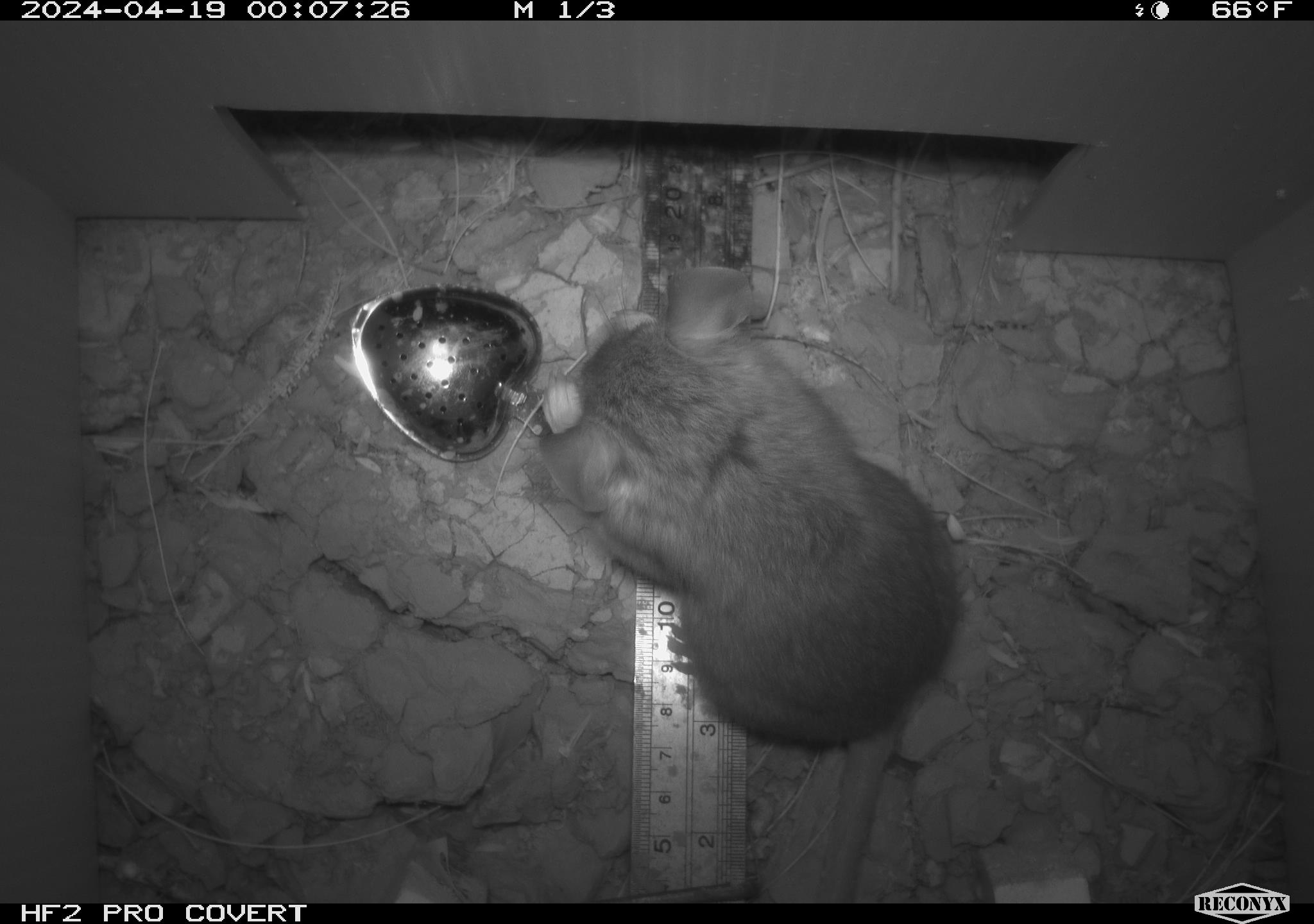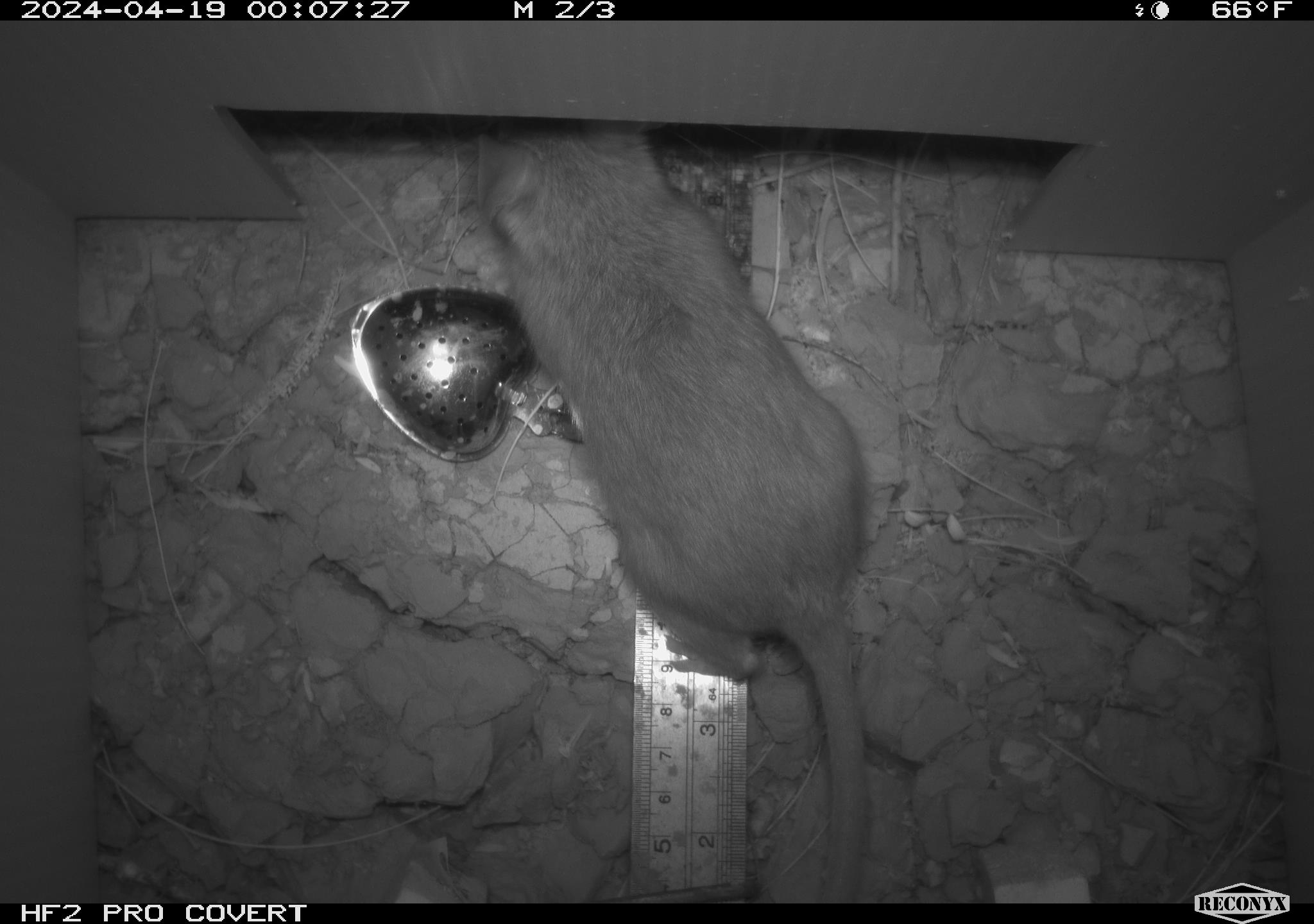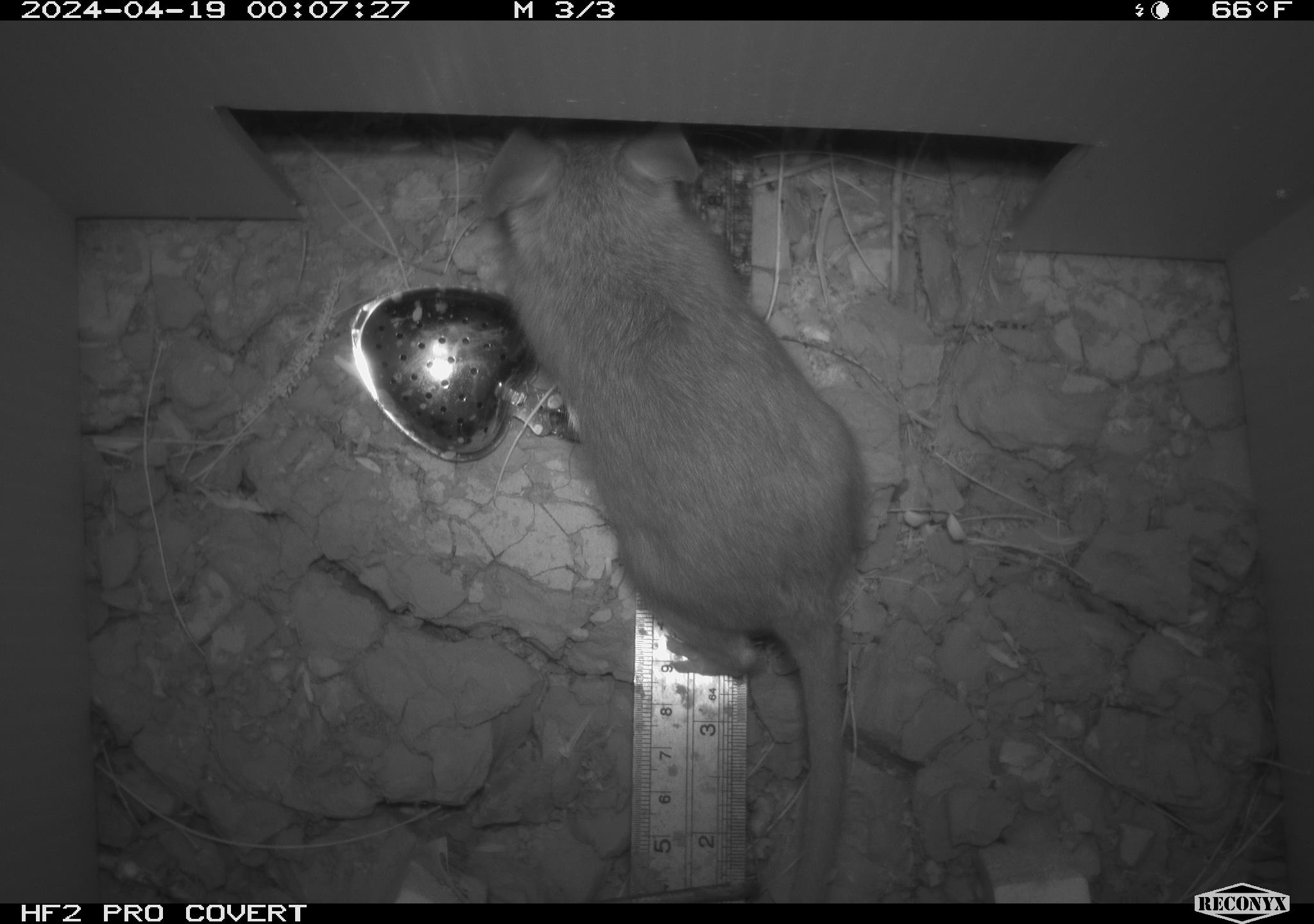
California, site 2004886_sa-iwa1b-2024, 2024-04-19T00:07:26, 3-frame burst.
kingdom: Animalia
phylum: Chordata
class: Mammalia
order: Rodentia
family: Cricetidae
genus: Neotoma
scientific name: Neotoma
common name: pack rat or woodrat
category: neotoma species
Neotoma species (pack rat or woodrat) (Neotoma).